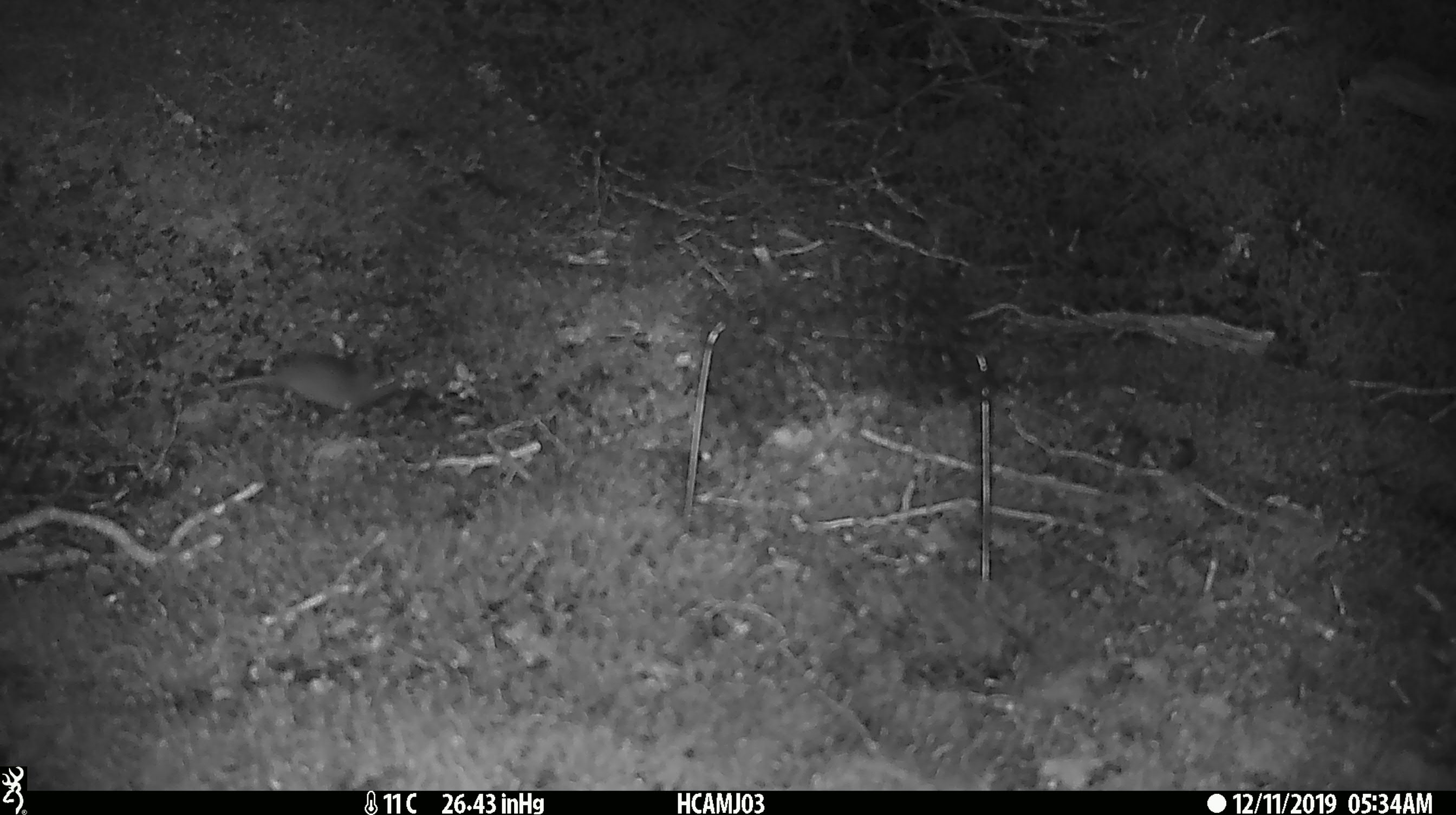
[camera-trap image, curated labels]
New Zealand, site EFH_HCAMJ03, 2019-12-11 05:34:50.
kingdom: Animalia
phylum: Chordata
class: Mammalia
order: Rodentia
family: Muridae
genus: Mus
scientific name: Mus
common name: mouse